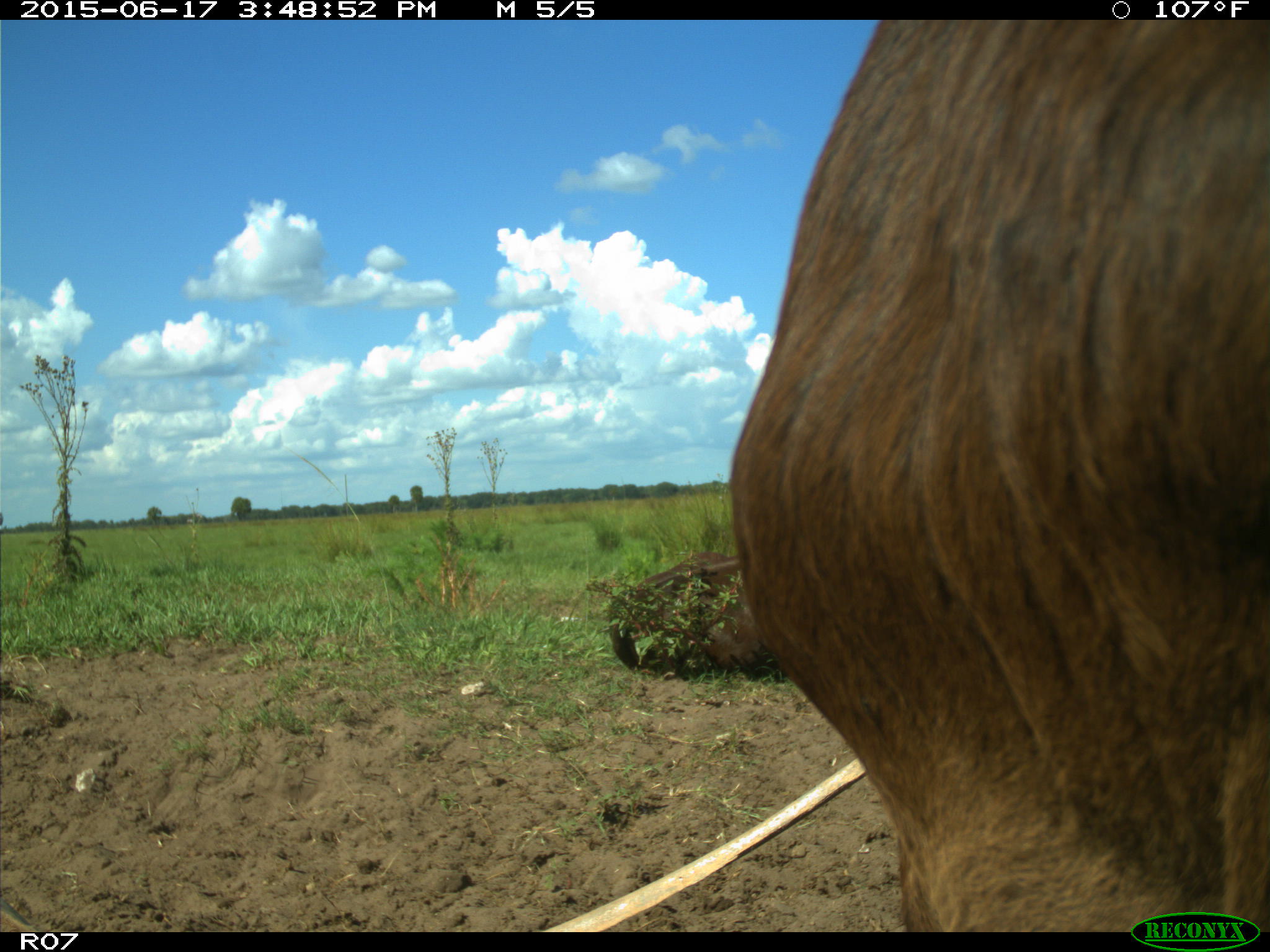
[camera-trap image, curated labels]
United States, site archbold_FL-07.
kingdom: Animalia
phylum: Chordata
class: Mammalia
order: Artiodactyla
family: Bovidae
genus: Bos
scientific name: Bos taurus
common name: domestic cow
Bos taurus (domestic cow).